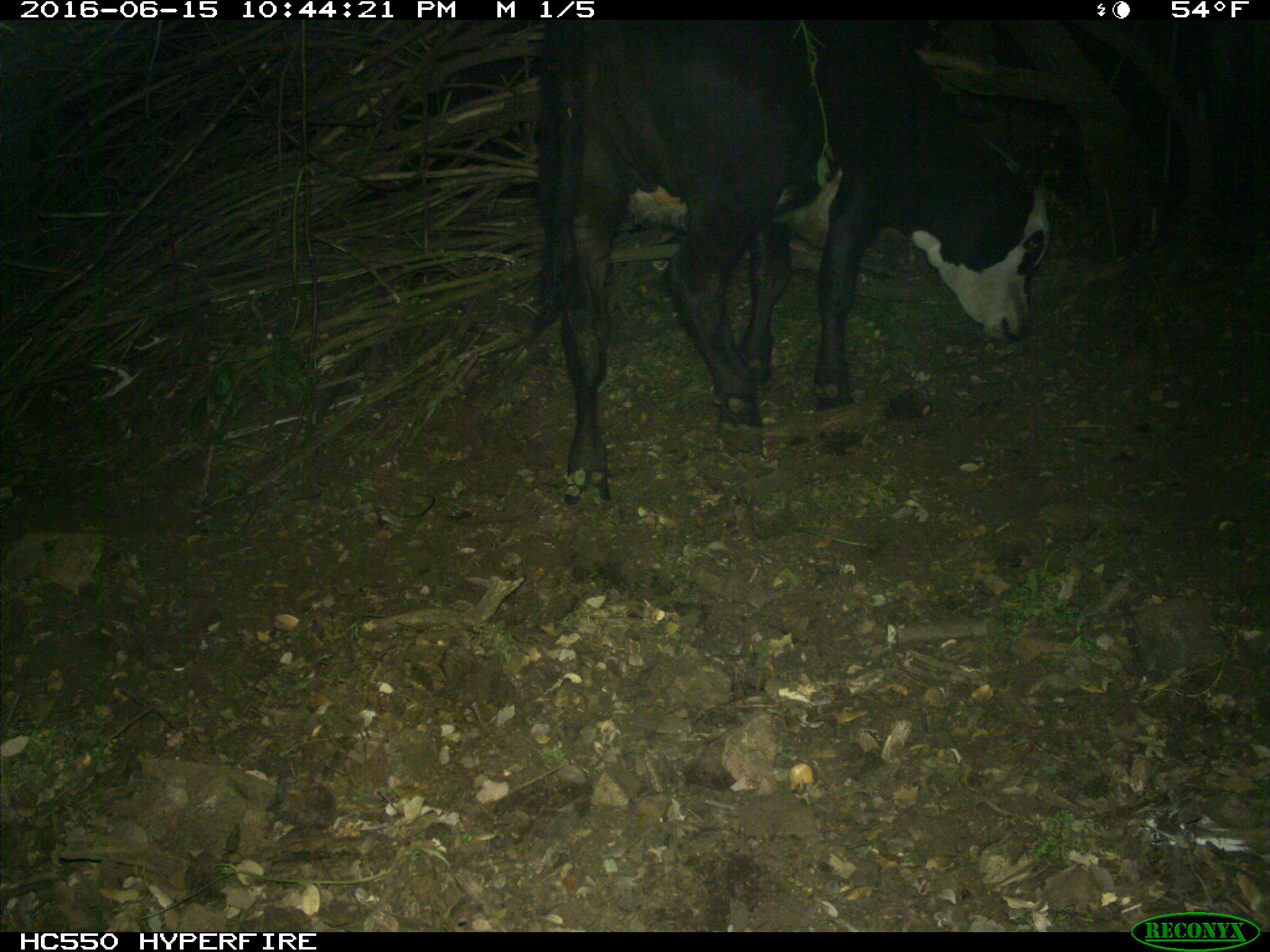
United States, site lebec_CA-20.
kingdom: Animalia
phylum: Chordata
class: Mammalia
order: Artiodactyla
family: Bovidae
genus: Bos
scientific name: Bos taurus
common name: domestic cow